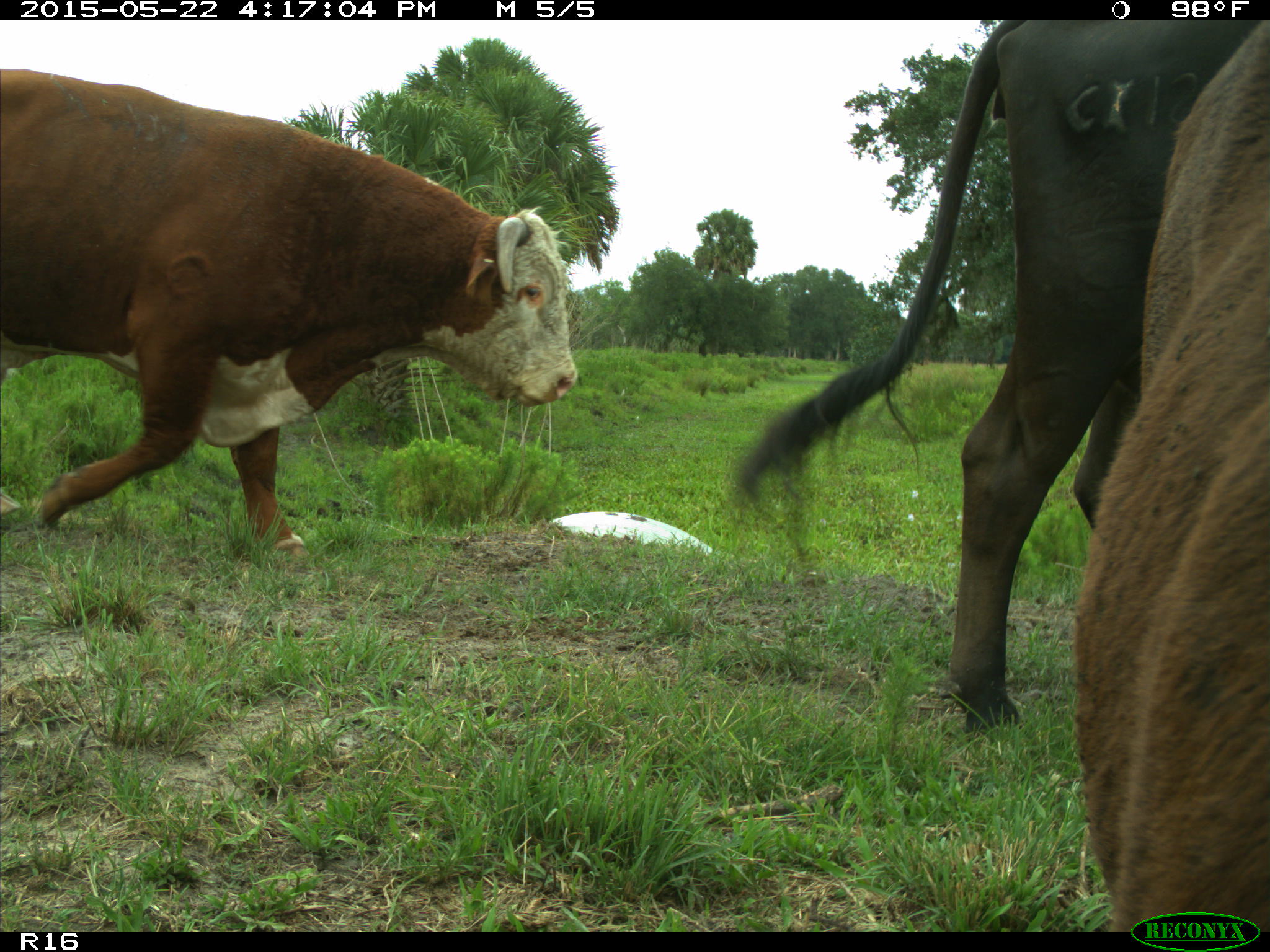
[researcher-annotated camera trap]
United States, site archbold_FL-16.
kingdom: Animalia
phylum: Chordata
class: Mammalia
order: Artiodactyla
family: Bovidae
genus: Bos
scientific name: Bos taurus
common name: domestic cow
Bos taurus (domestic cow).